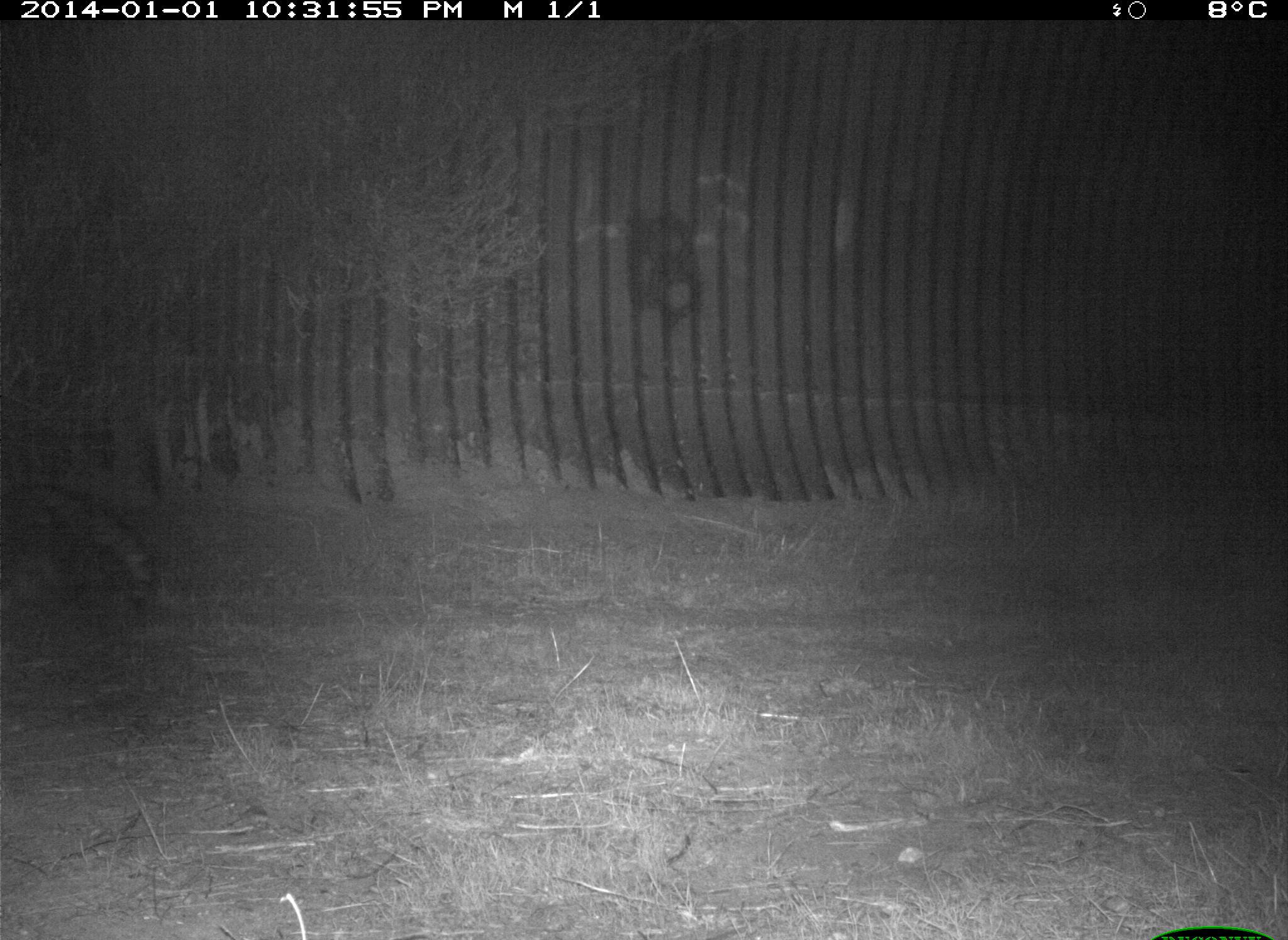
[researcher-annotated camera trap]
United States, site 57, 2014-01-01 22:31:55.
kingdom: Animalia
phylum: Chordata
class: Mammalia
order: Carnivora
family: Procyonidae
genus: Procyon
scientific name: Procyon lotor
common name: raccoon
Raccoon (Procyon lotor).